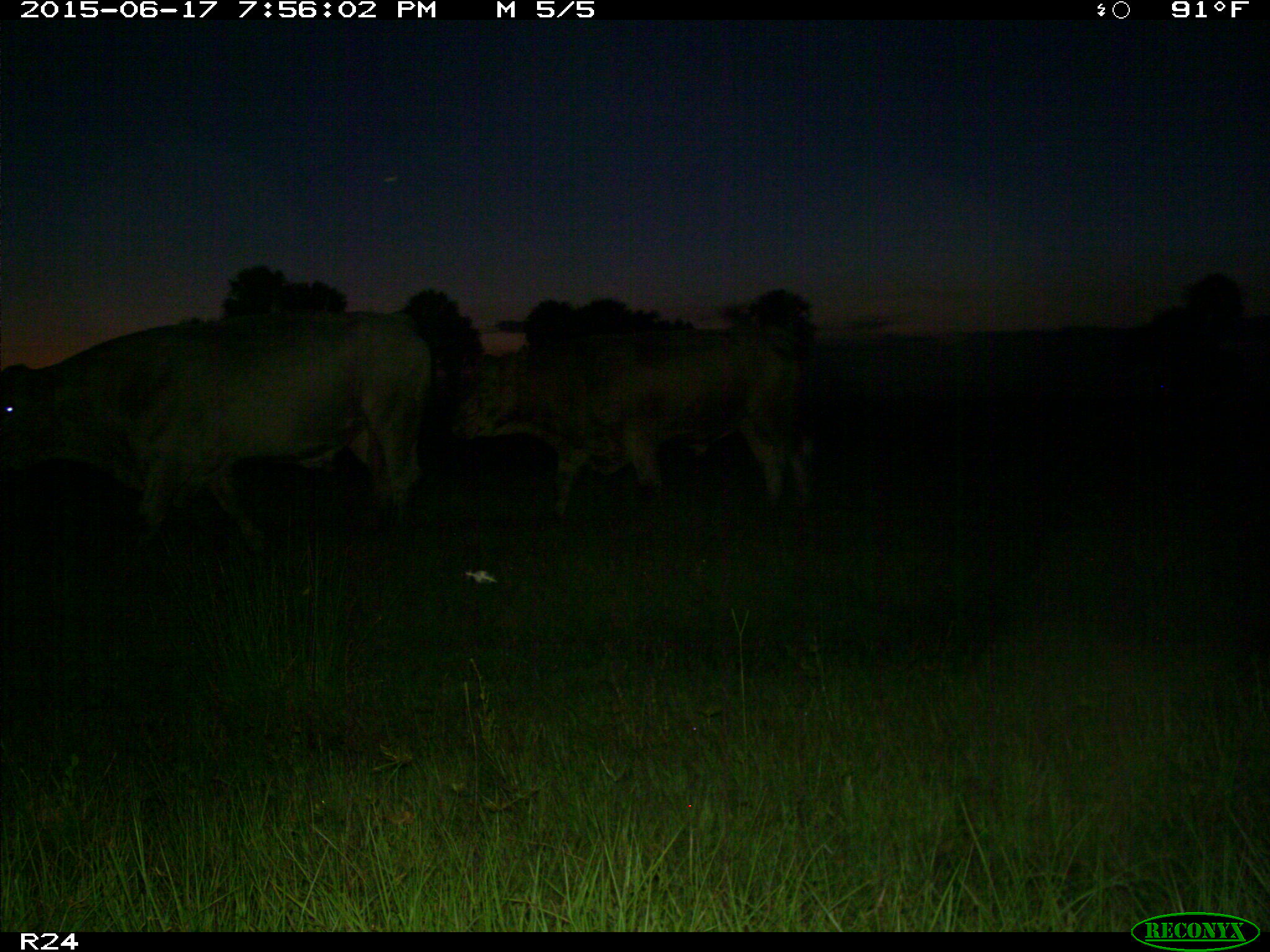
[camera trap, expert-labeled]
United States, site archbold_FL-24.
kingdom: Animalia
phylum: Chordata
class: Mammalia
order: Artiodactyla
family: Bovidae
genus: Bos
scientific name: Bos taurus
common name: domestic cow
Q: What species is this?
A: Bos taurus (domestic cow).